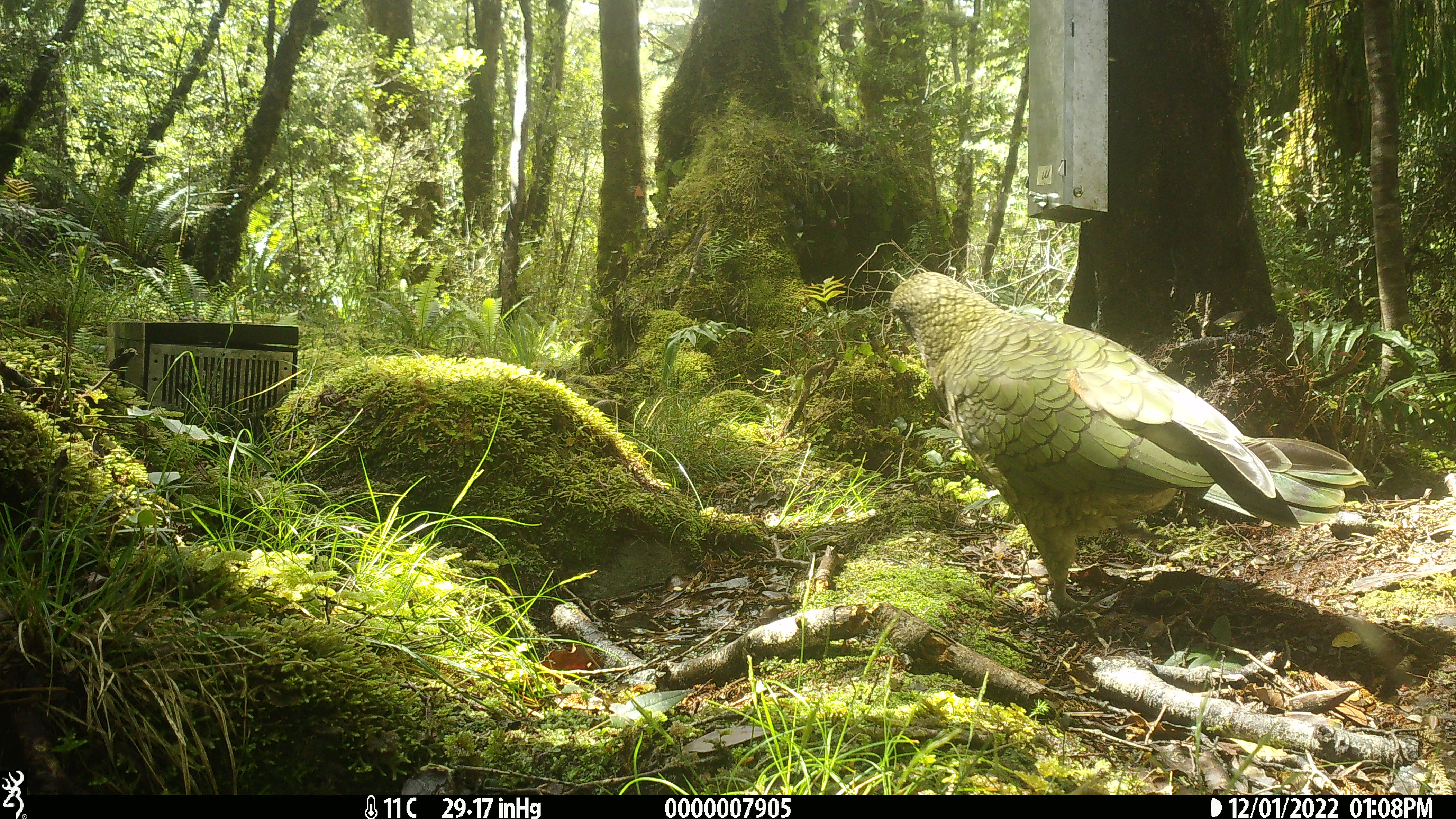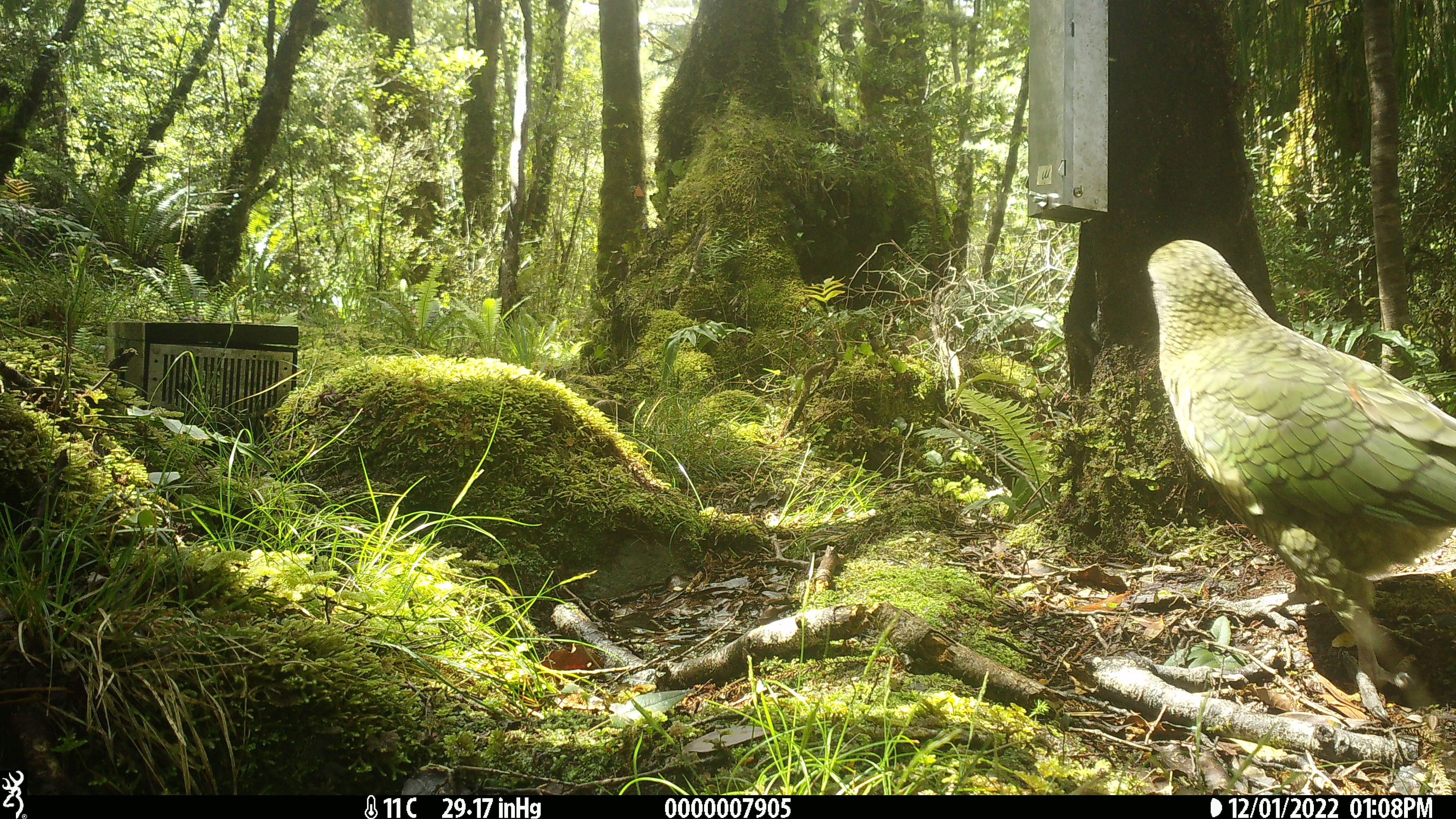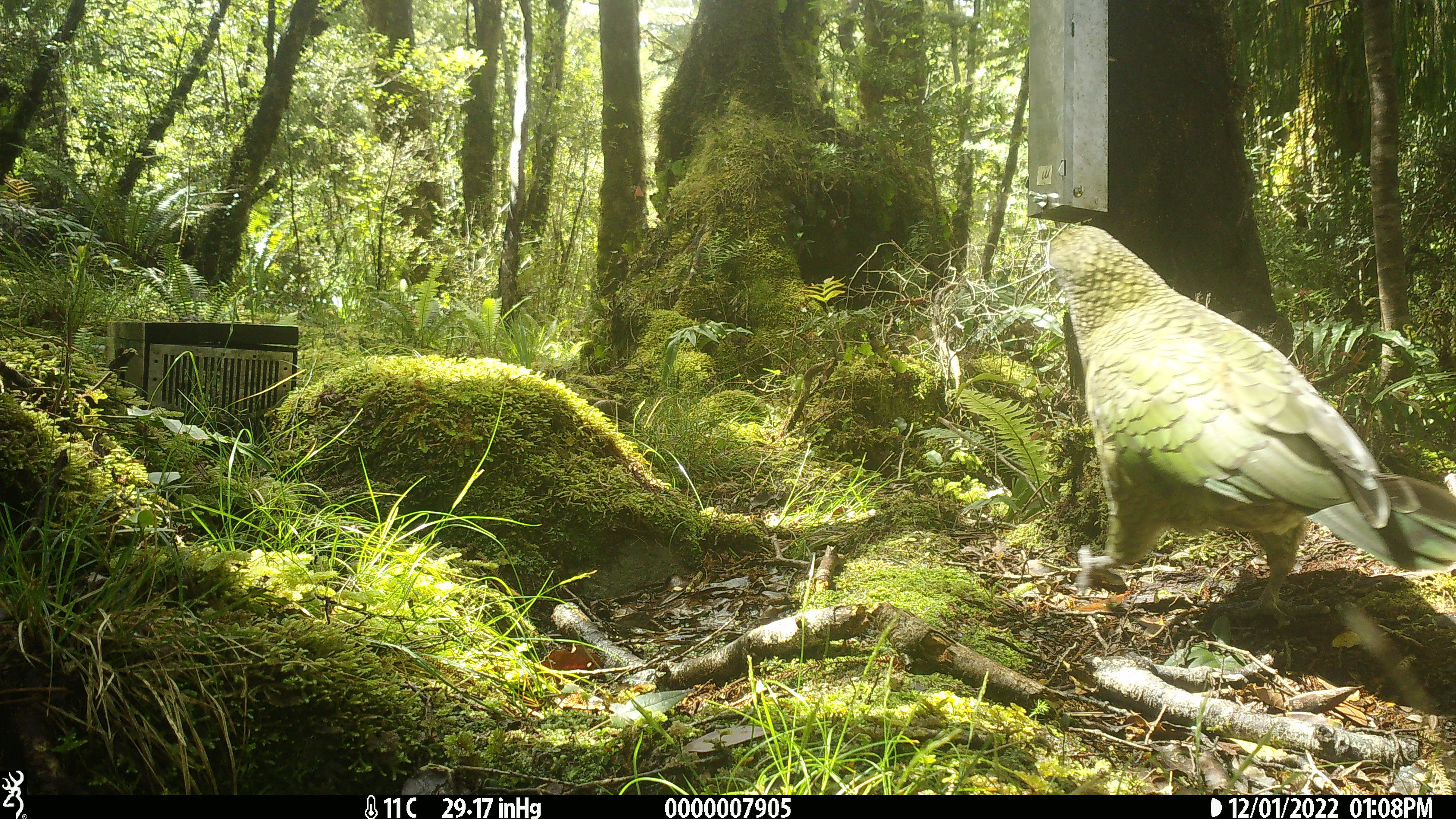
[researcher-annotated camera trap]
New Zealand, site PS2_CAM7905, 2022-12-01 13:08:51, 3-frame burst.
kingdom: Animalia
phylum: Chordata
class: Aves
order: Psittaciformes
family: Strigopidae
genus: Nestor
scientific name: Nestor notabilis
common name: kea